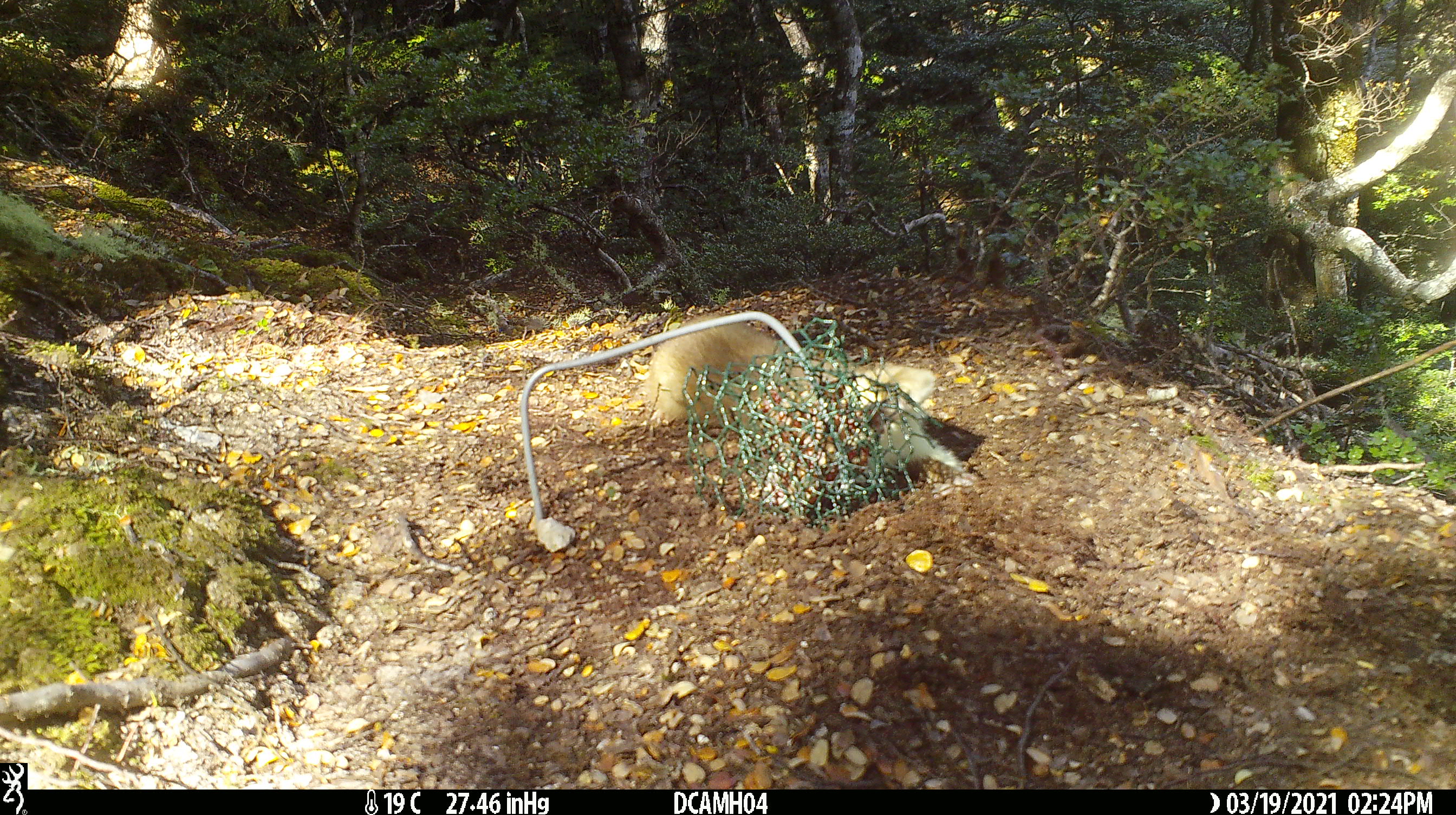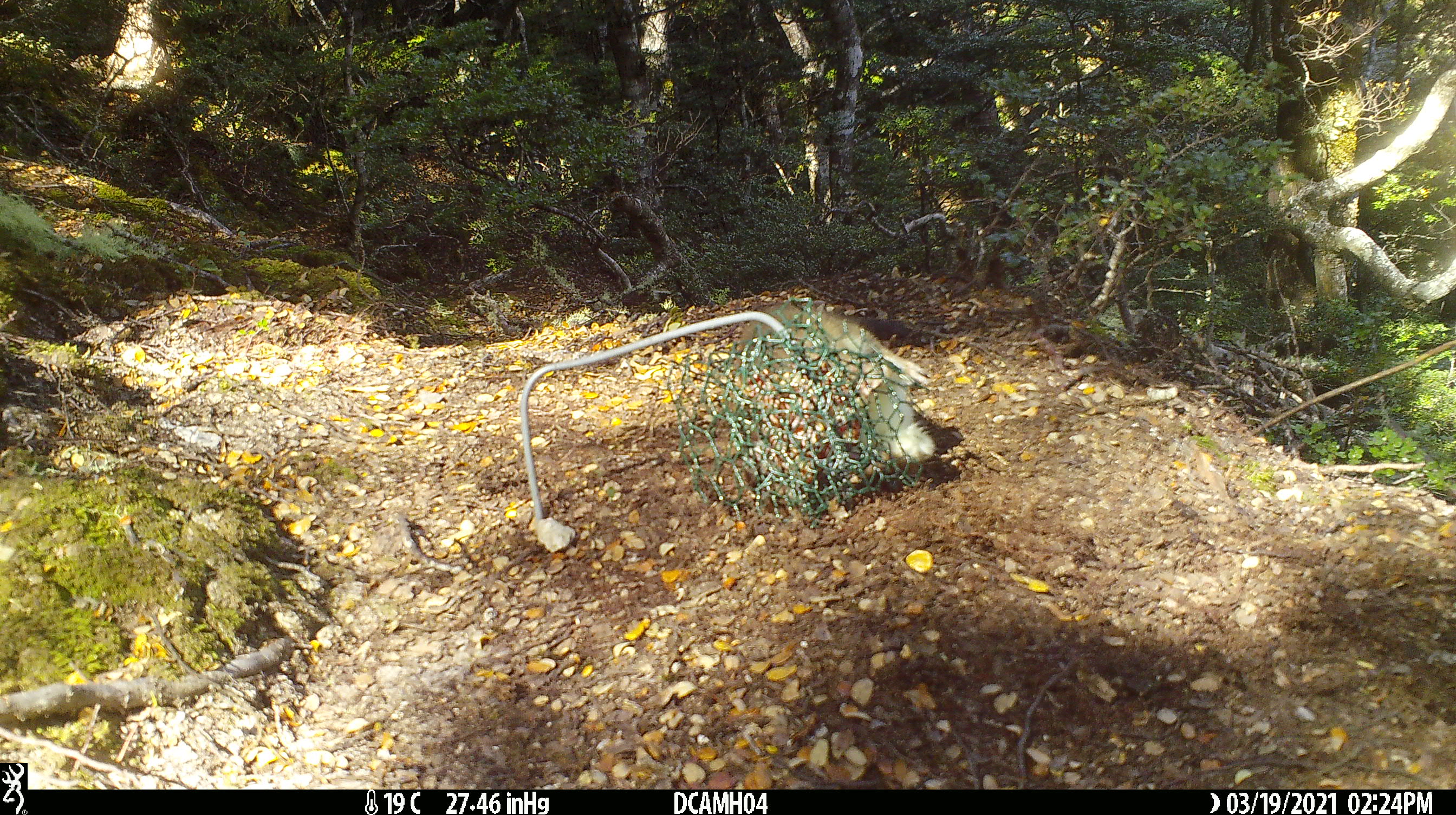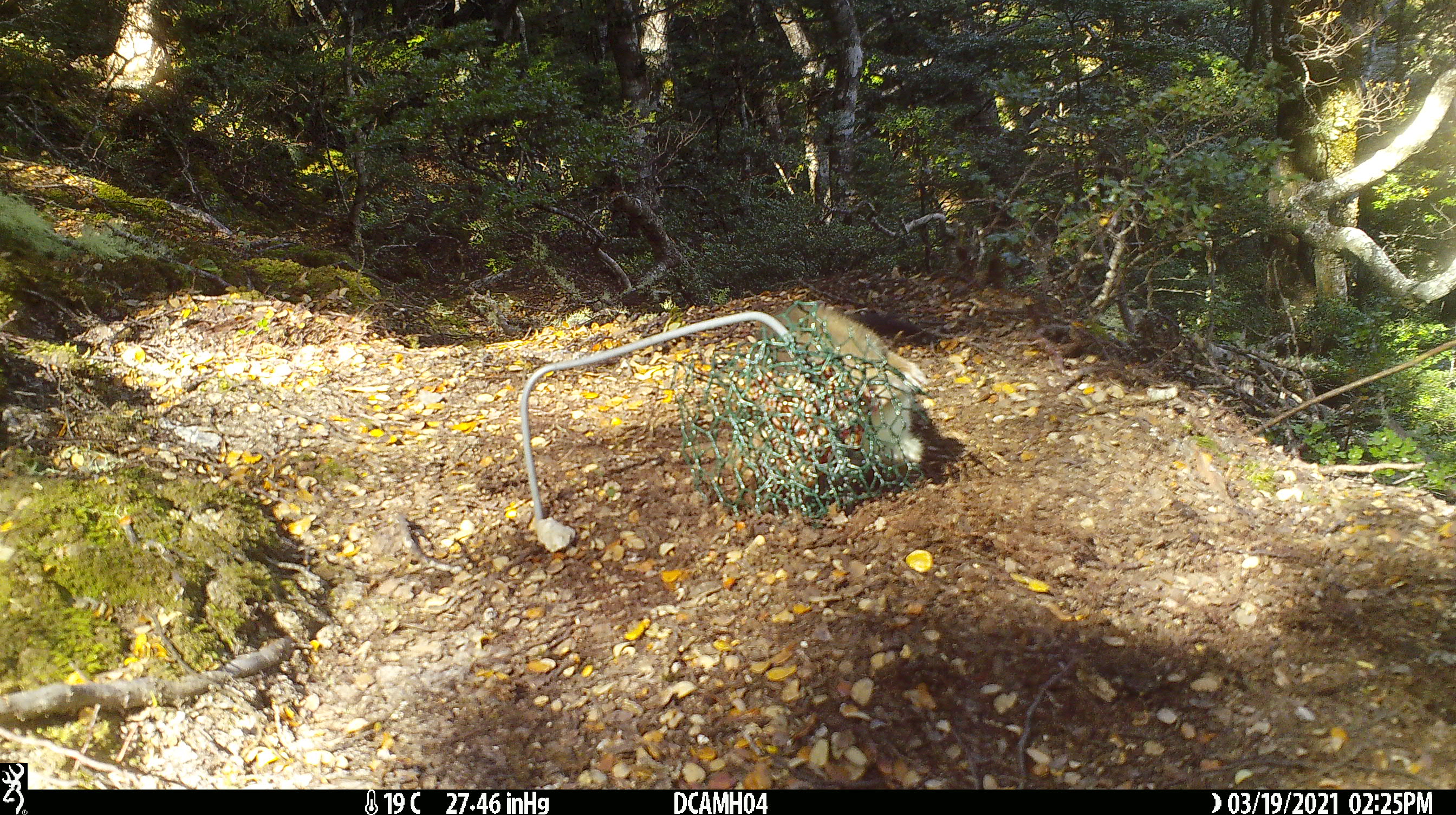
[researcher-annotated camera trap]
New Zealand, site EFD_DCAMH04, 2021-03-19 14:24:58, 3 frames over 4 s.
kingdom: Animalia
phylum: Chordata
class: Mammalia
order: Carnivora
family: Mustelidae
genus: Mustela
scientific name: Mustela erminea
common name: stoat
Stoat (Mustela erminea).